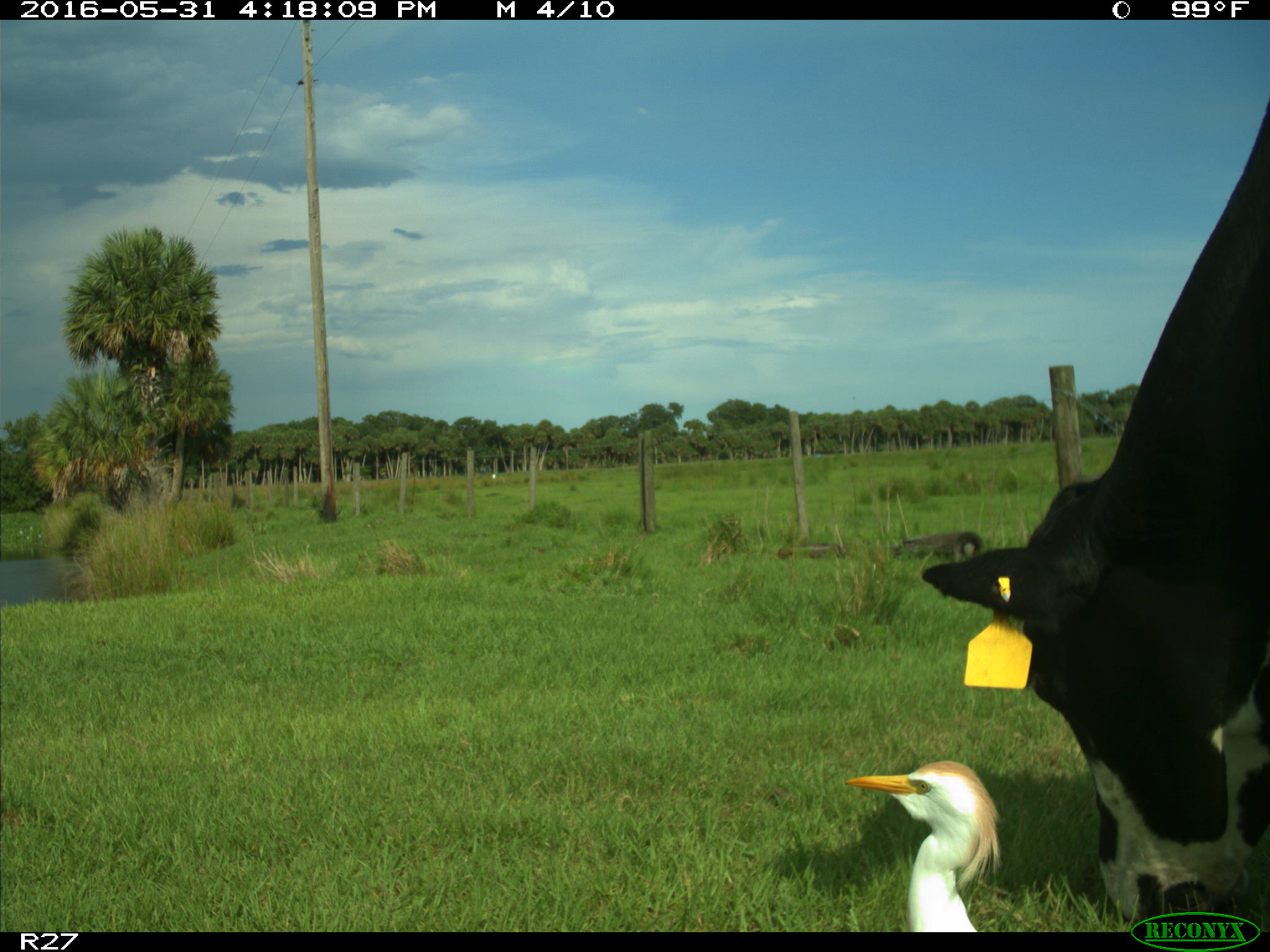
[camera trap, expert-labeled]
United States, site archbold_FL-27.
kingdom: Animalia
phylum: Chordata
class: Mammalia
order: Artiodactyla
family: Bovidae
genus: Bos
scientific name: Bos taurus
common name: domestic cow